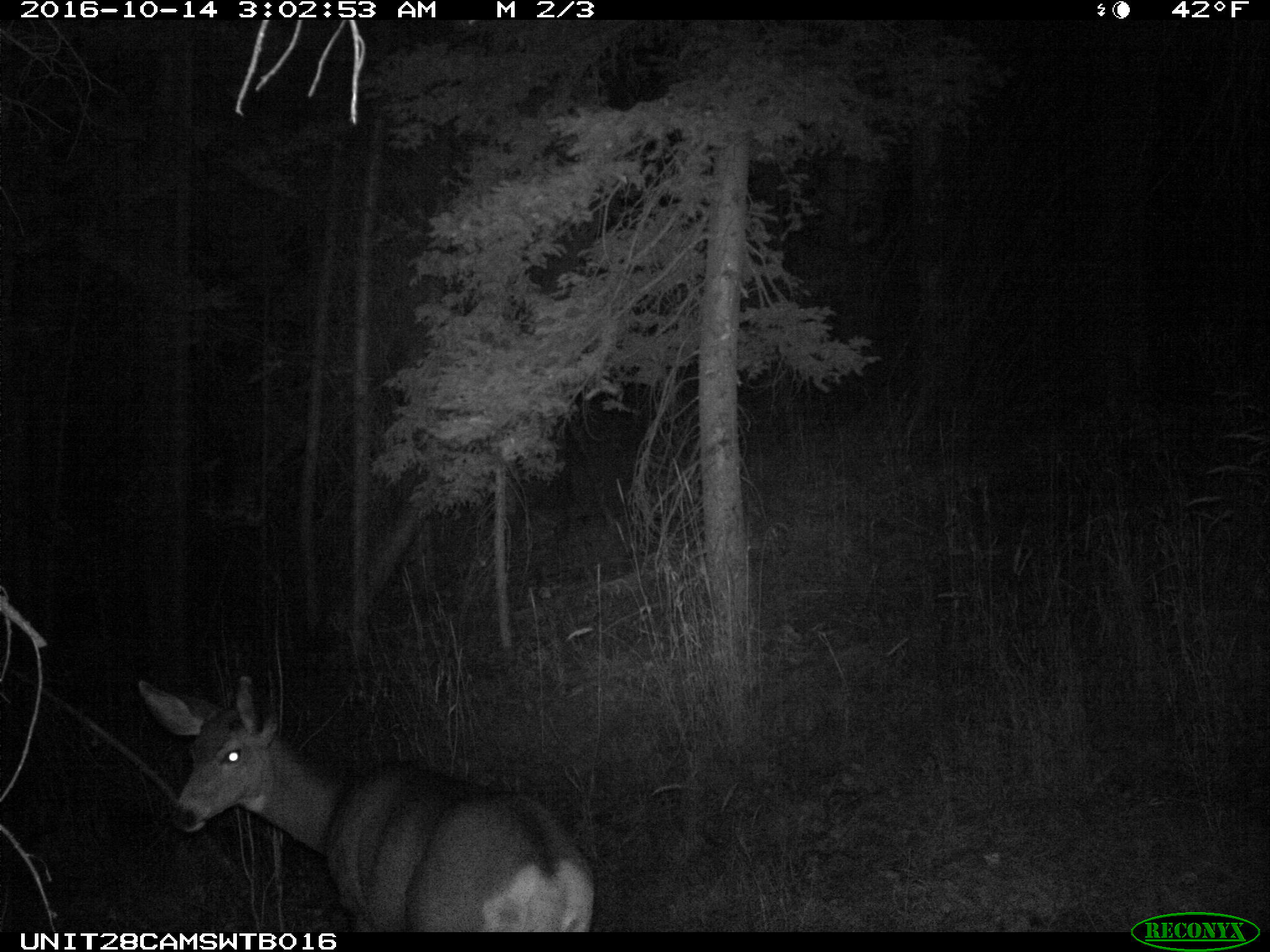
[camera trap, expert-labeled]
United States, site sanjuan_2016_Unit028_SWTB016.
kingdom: Animalia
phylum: Chordata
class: Mammalia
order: Artiodactyla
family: Cervidae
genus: Odocoileus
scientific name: Odocoileus hemionus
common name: mule deer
Odocoileus hemionus (mule deer).